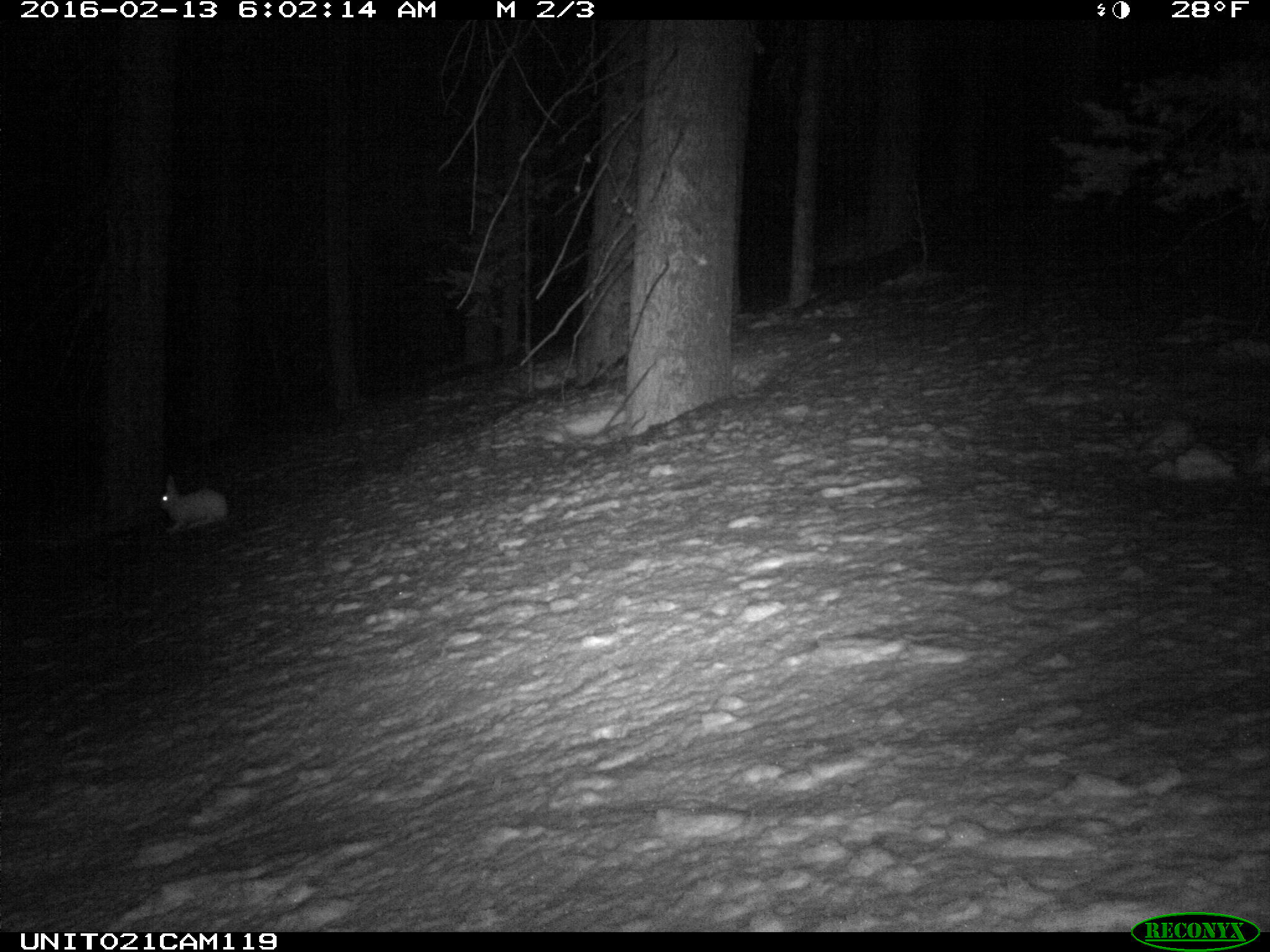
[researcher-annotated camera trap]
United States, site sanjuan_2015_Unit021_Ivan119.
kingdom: Animalia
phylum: Chordata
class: Mammalia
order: Lagomorpha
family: Leporidae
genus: Lepus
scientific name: Lepus americanus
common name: snowshoe hare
Lepus americanus (snowshoe hare).